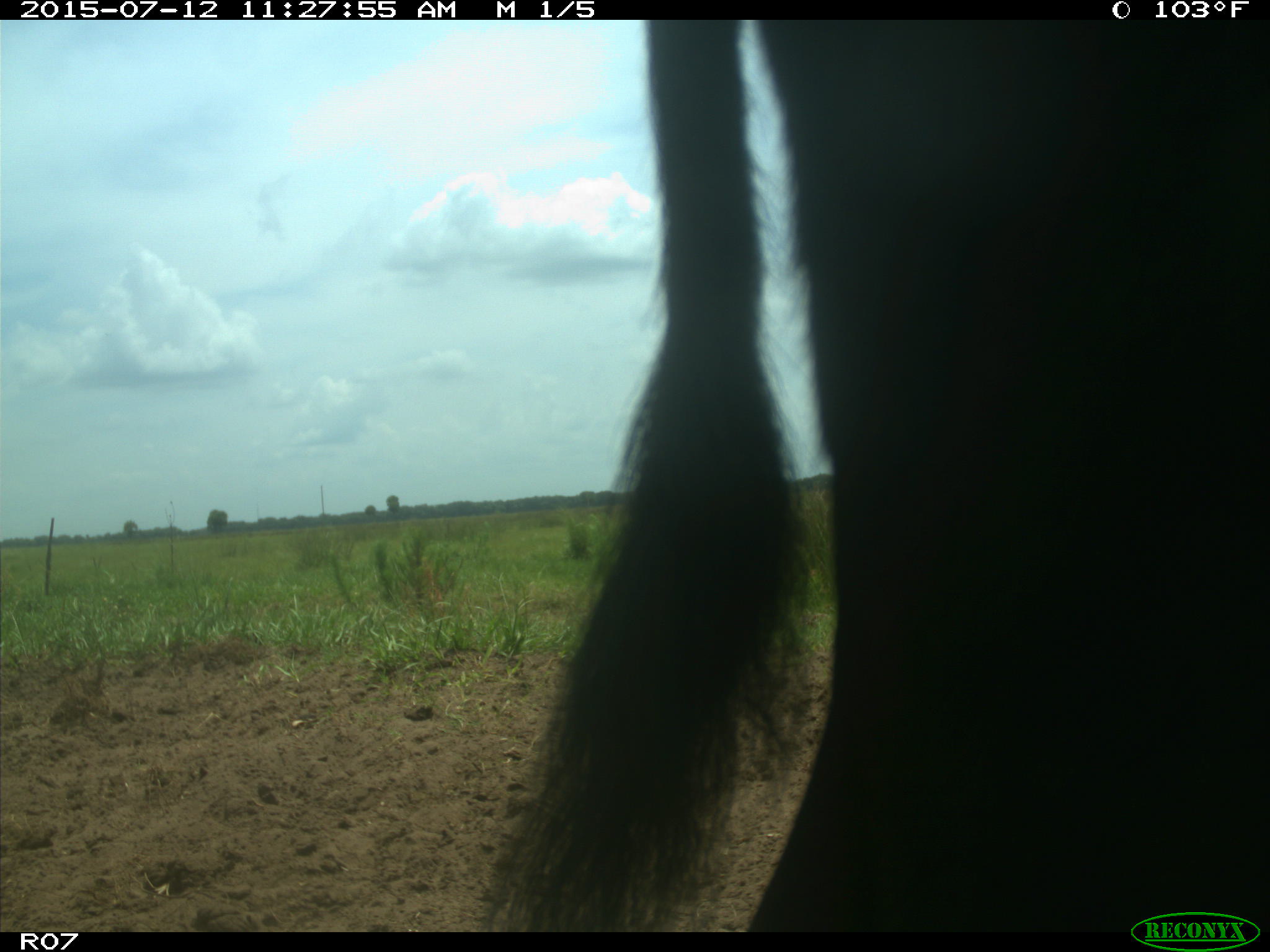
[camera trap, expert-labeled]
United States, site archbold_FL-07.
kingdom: Animalia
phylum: Chordata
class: Mammalia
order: Artiodactyla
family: Bovidae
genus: Bos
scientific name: Bos taurus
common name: domestic cow